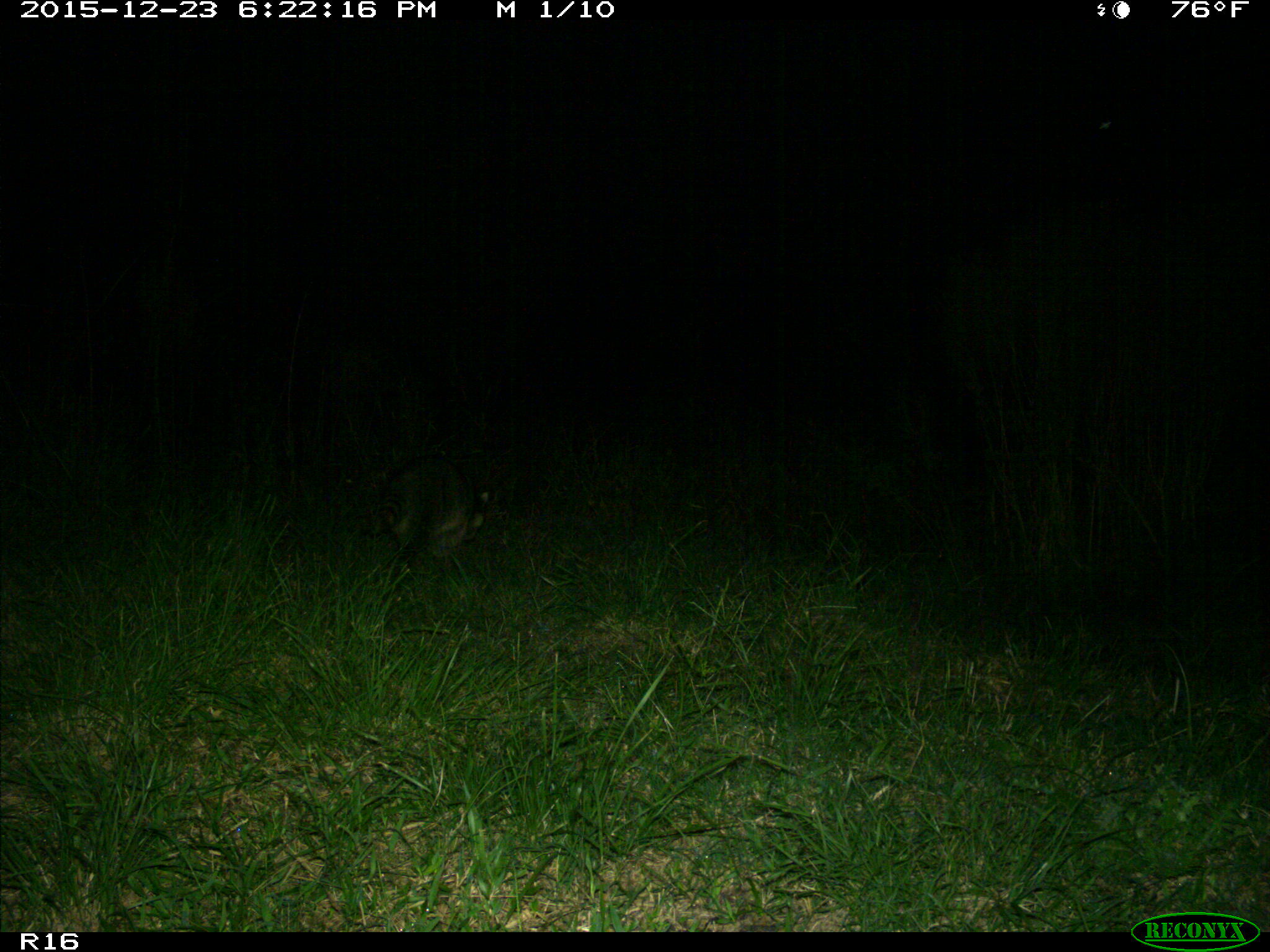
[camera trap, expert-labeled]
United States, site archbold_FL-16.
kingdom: Animalia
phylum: Chordata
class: Mammalia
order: Carnivora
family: Procyonidae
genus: Procyon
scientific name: Procyon lotor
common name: common raccoon